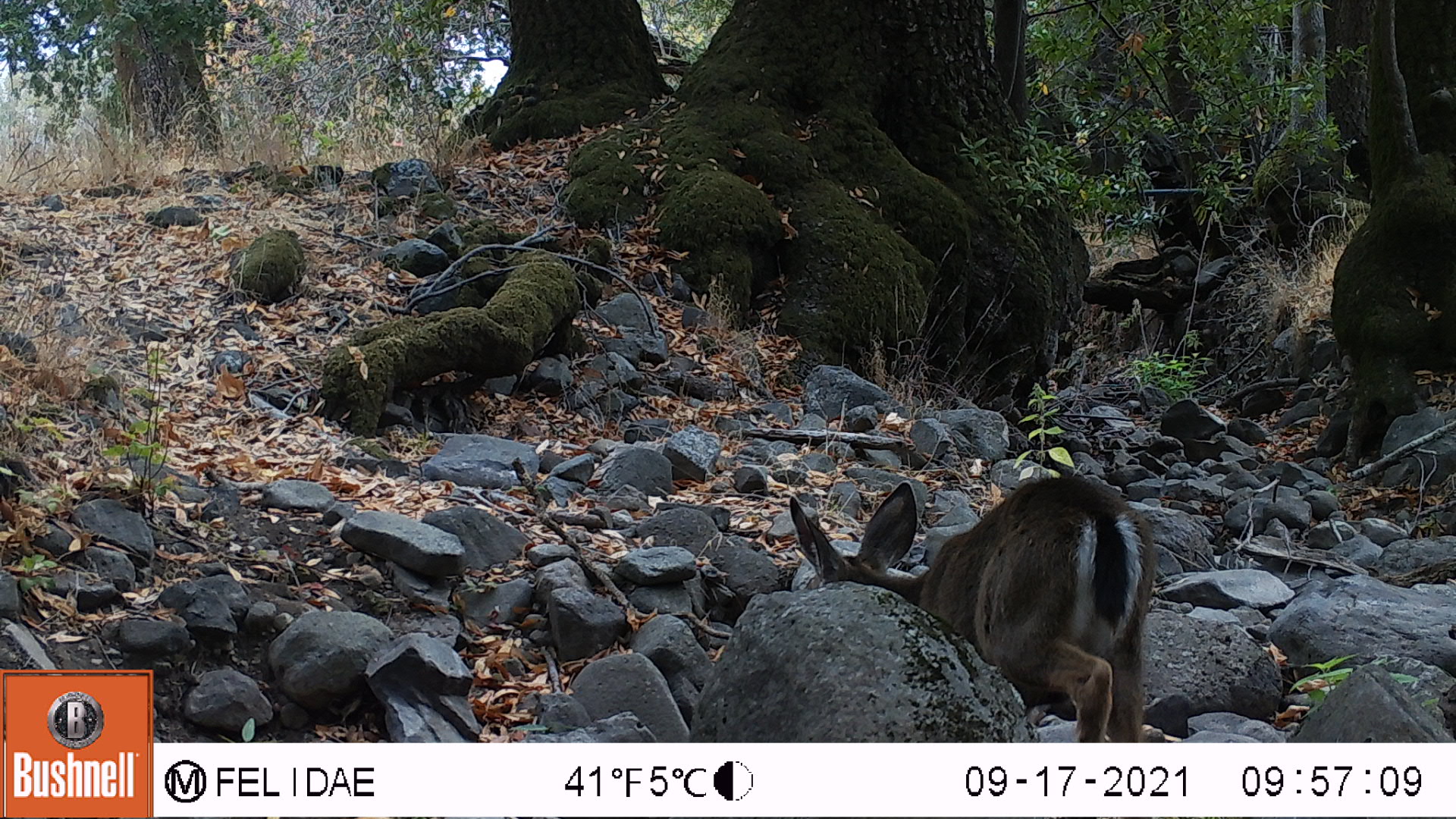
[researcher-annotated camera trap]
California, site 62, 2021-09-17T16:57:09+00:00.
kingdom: Animalia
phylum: Chordata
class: Mammalia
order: Artiodactyla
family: Cervidae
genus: Odocoileus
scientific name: Odocoileus hemionus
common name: mule deer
Mule deer (Odocoileus hemionus).